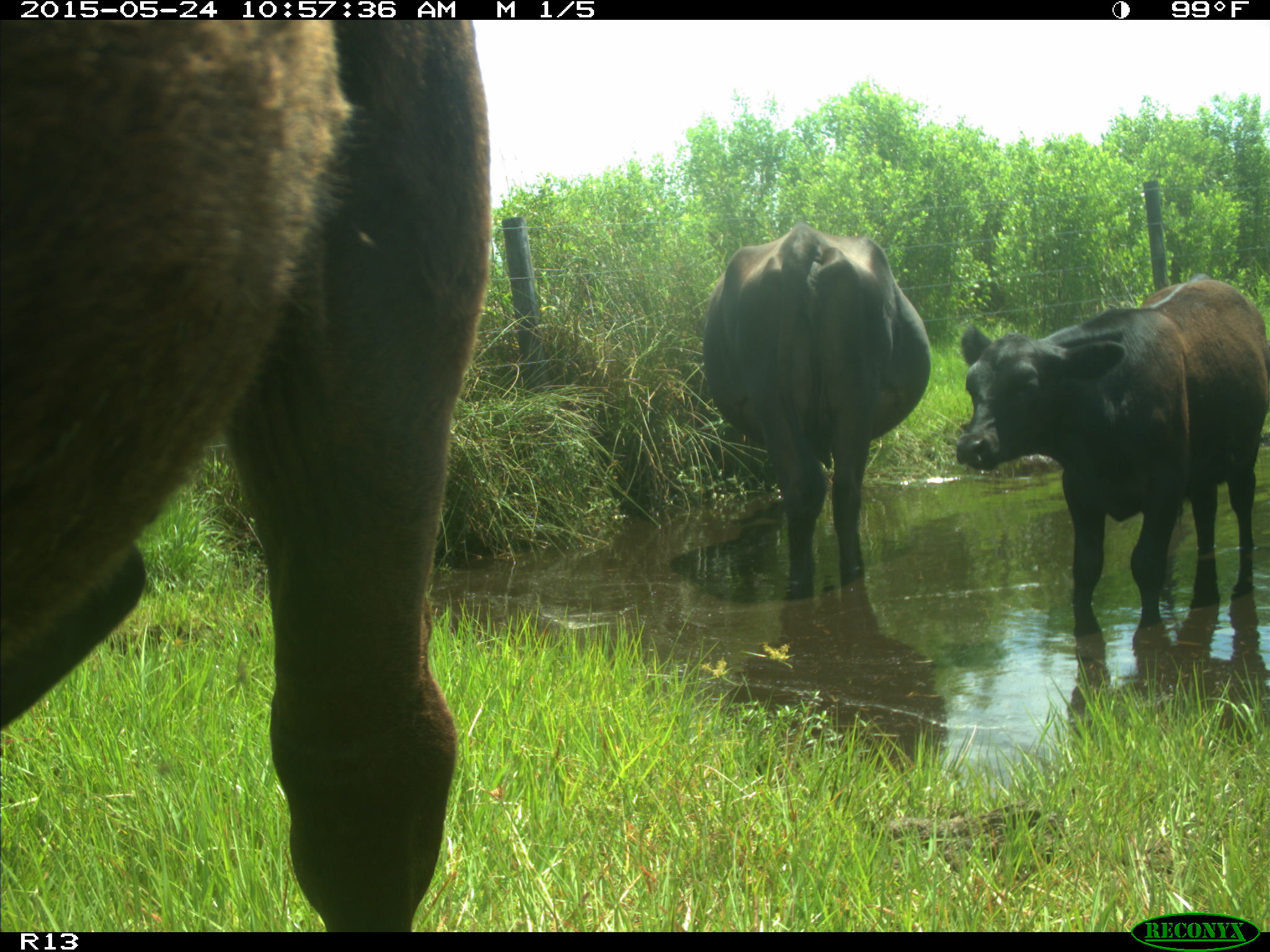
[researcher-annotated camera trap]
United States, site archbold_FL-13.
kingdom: Animalia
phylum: Chordata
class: Mammalia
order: Artiodactyla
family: Bovidae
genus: Bos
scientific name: Bos taurus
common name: domestic cow